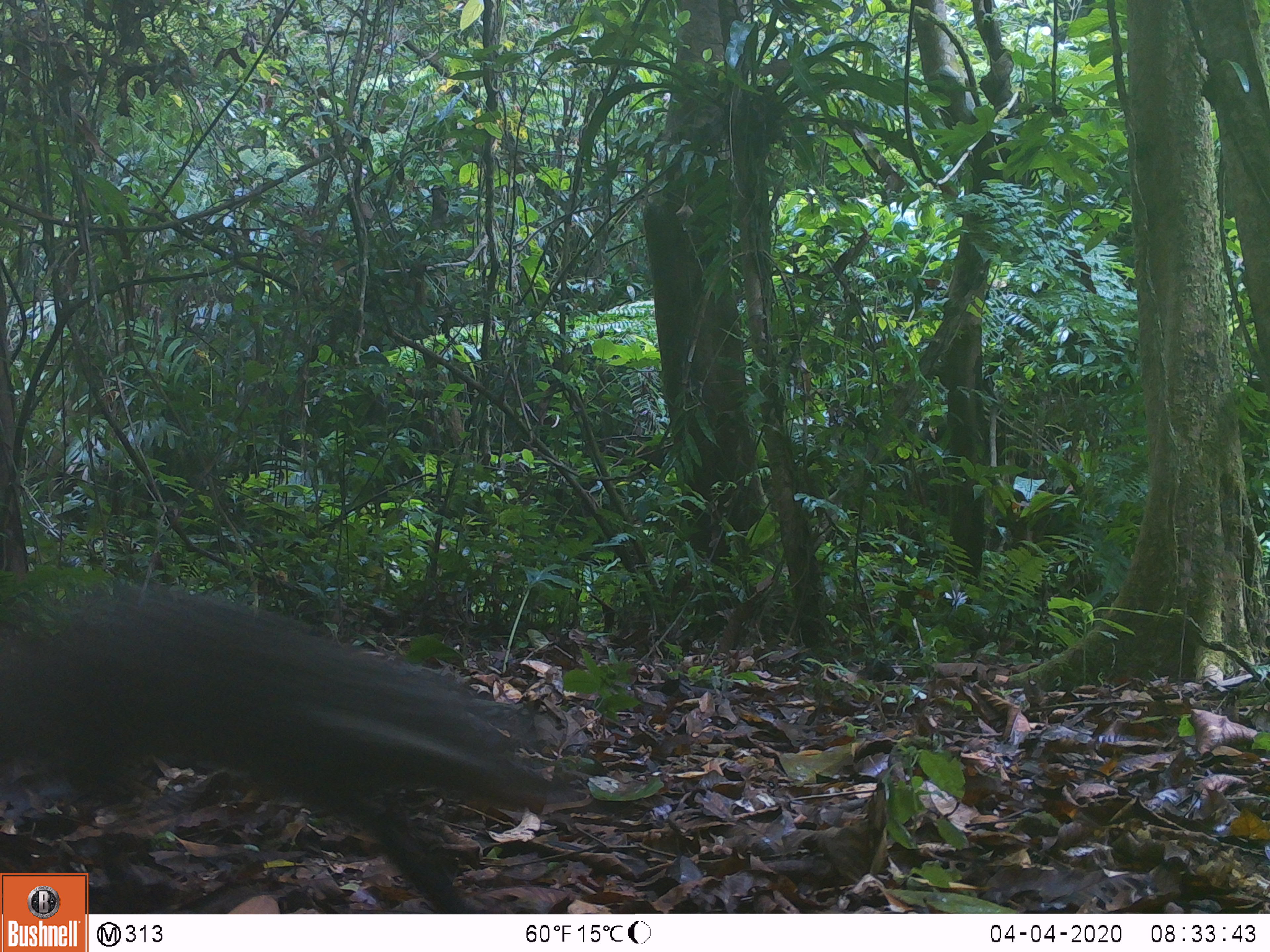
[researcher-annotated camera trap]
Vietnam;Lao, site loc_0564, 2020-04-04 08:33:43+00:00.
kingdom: Animalia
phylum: Chordata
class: Mammalia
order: Carnivora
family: Herpestidae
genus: Urva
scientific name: Urva urva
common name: crab-eating mongoose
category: crab eating mongoose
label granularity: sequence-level